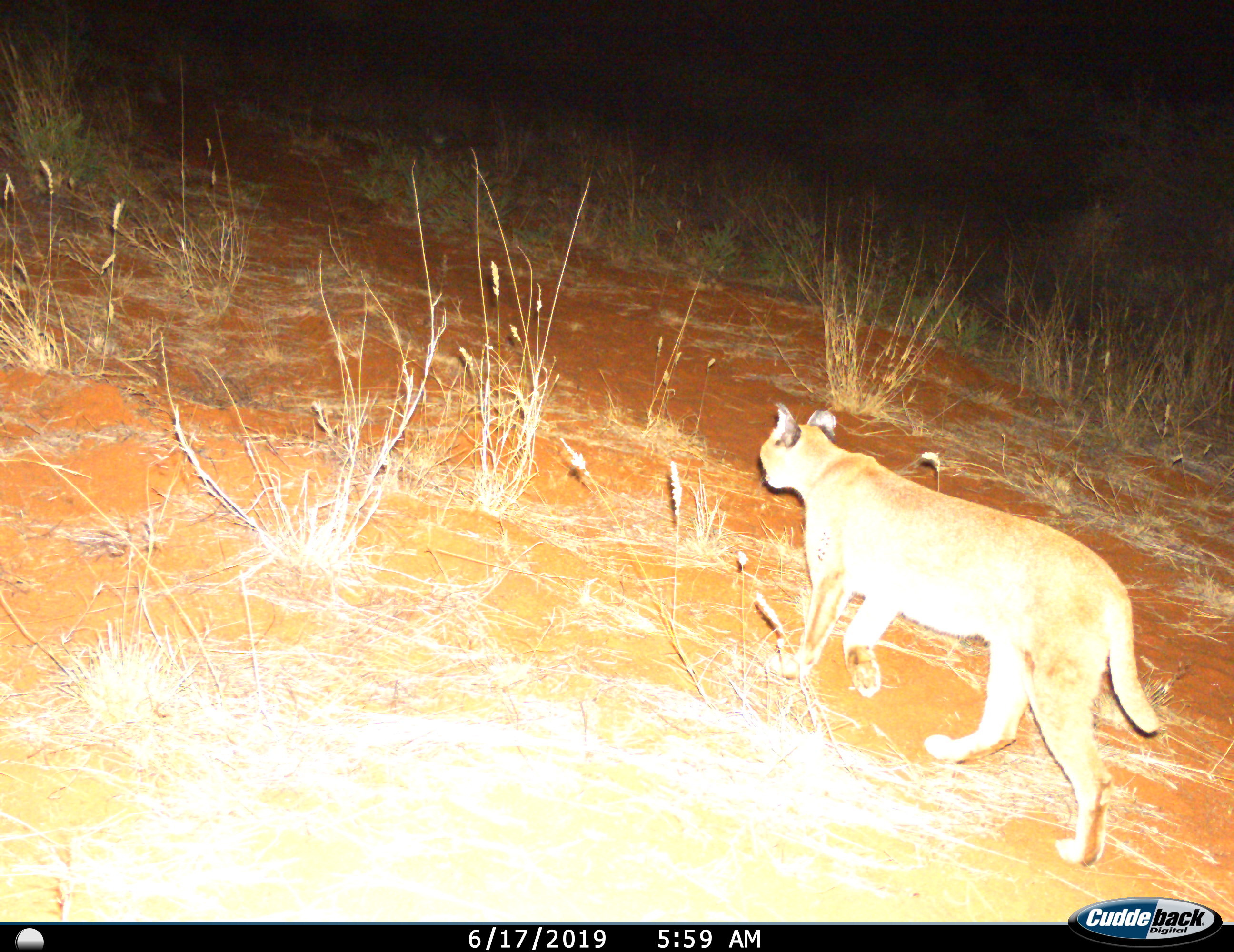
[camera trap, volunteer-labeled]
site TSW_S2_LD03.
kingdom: Animalia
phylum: Chordata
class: Mammalia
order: Carnivora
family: Felidae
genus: Caracal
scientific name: Caracal caracal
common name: caracal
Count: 1.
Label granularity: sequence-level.